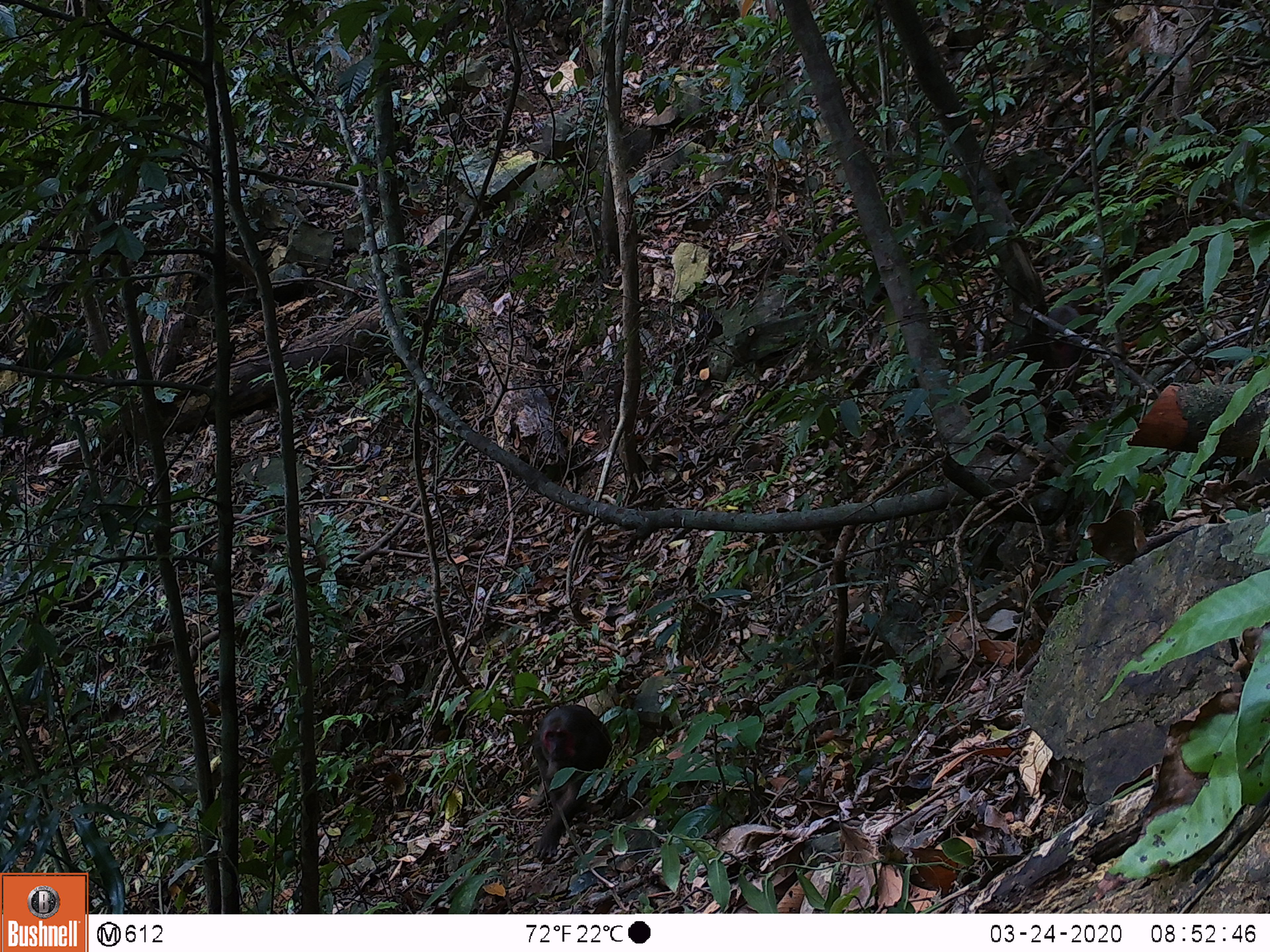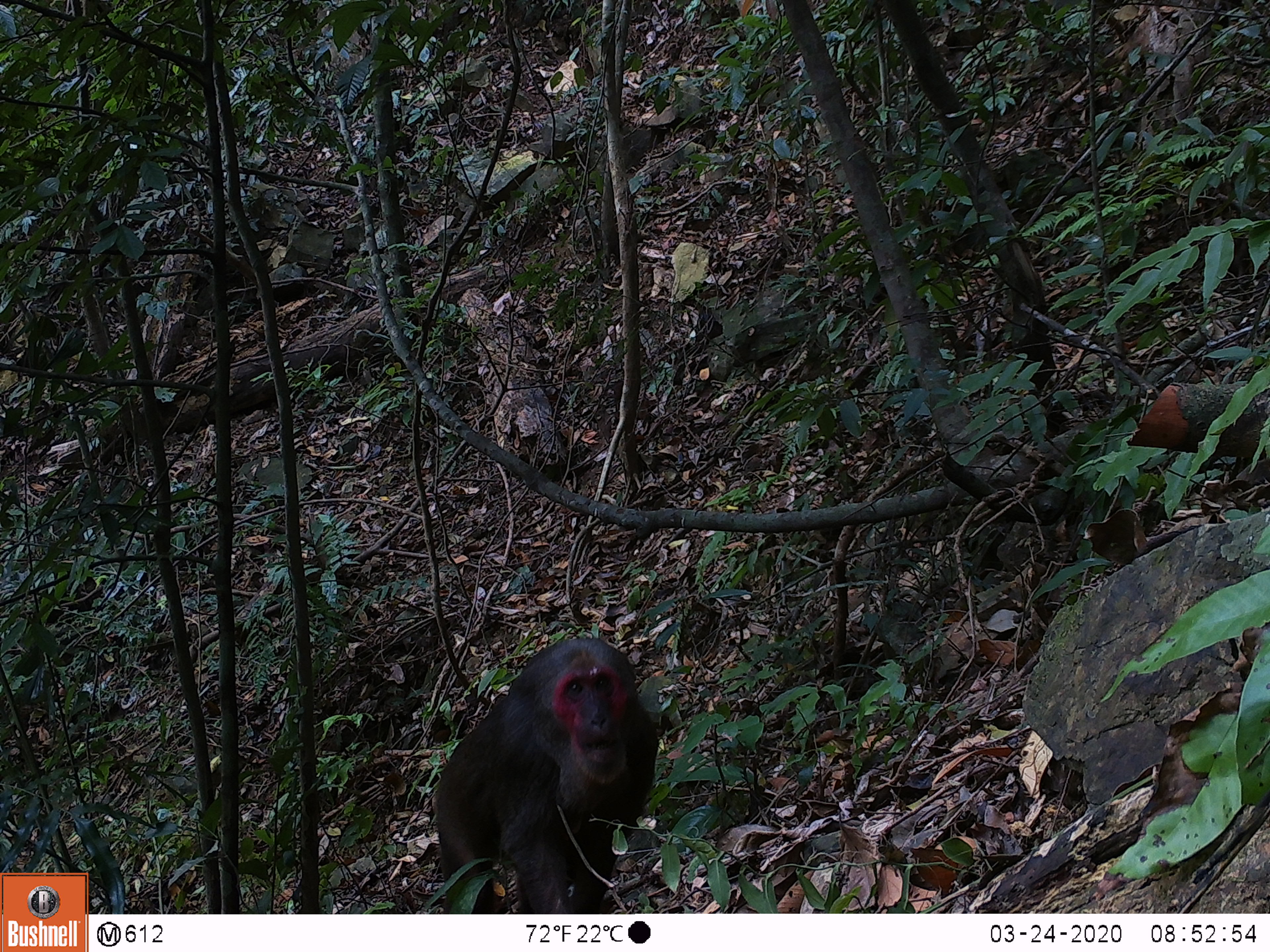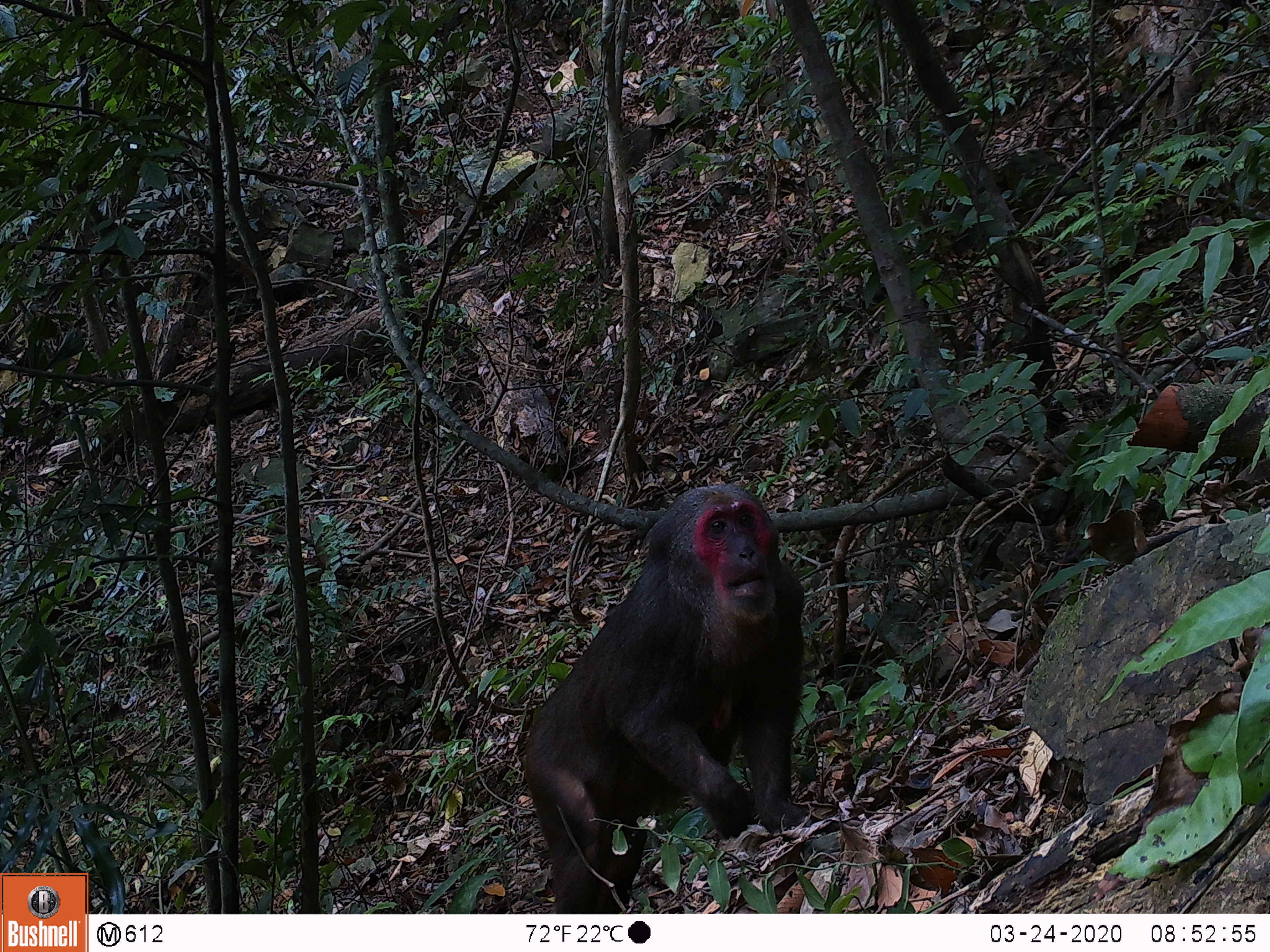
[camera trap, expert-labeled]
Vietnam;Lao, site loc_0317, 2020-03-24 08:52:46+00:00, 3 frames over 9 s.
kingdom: Animalia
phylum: Chordata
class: Mammalia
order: Primates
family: Cercopithecidae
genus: Macaca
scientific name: Macaca arctoides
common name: stump-tailed macaque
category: stump tailed macaque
Stump tailed macaque (stump-tailed macaque) (Macaca arctoides). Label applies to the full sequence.